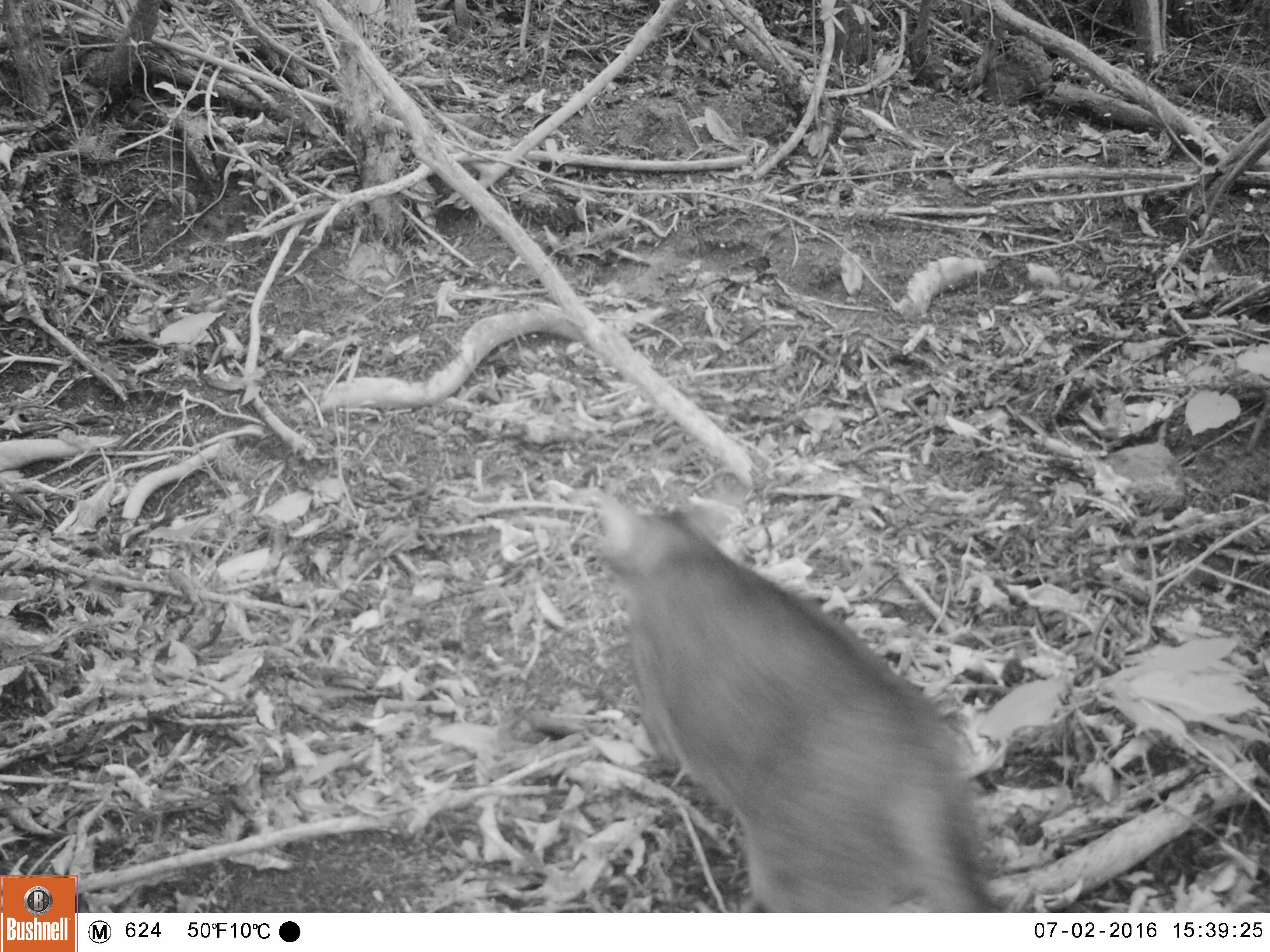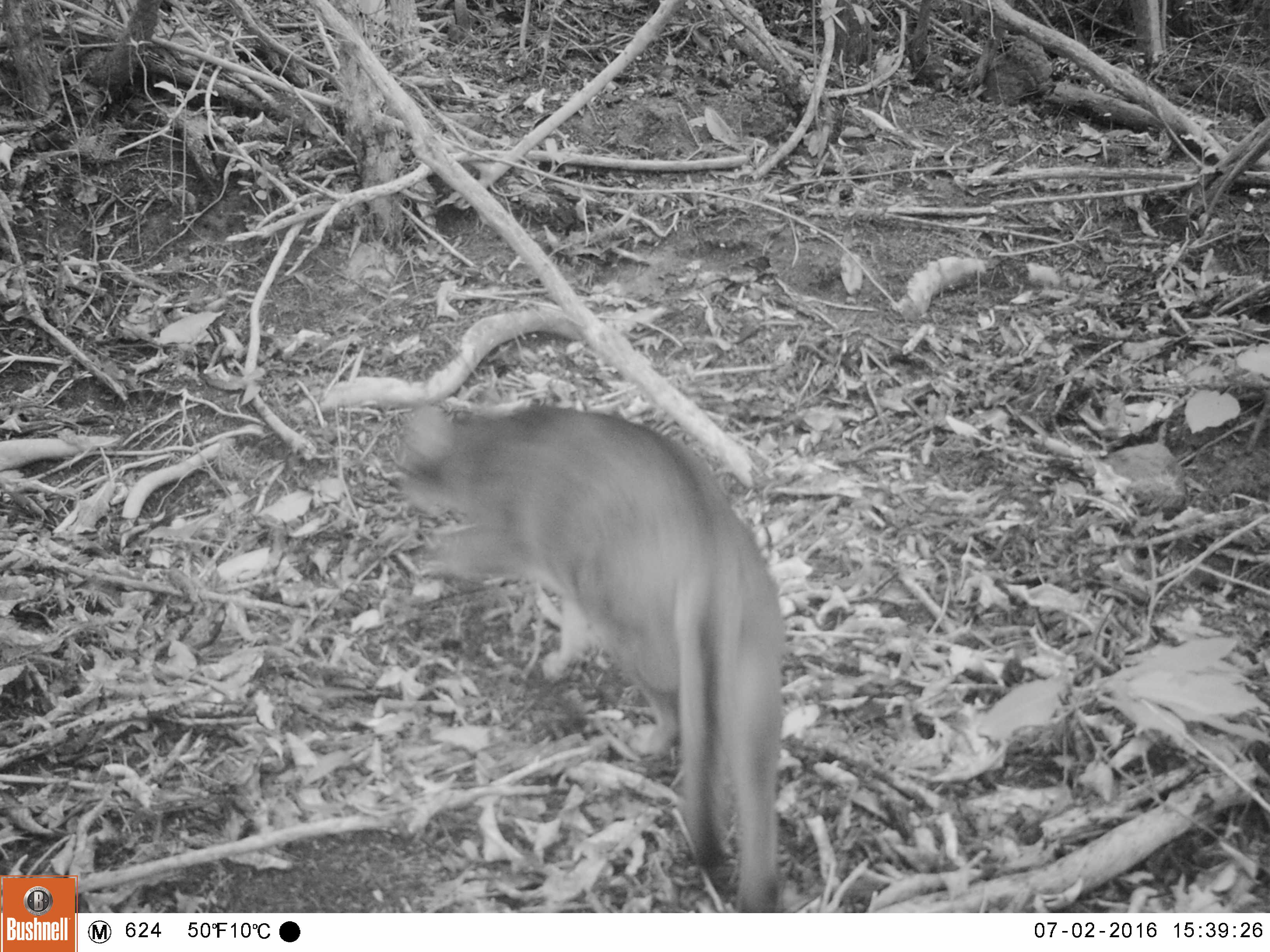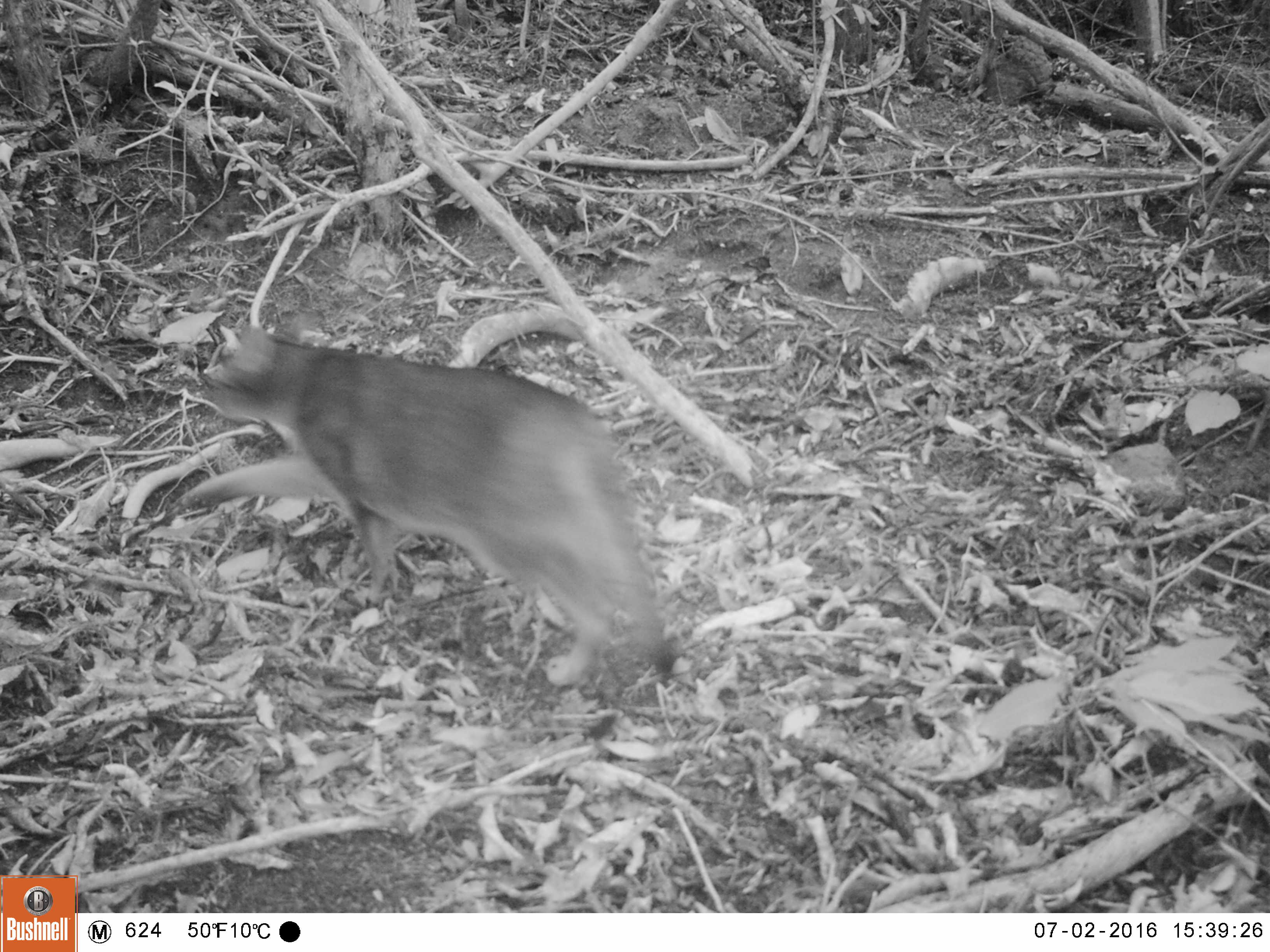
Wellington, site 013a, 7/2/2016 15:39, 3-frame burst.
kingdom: Animalia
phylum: Chordata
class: Mammalia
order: Carnivora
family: Felidae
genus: Felis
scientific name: Felis catus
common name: cat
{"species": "cat (Felis catus)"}